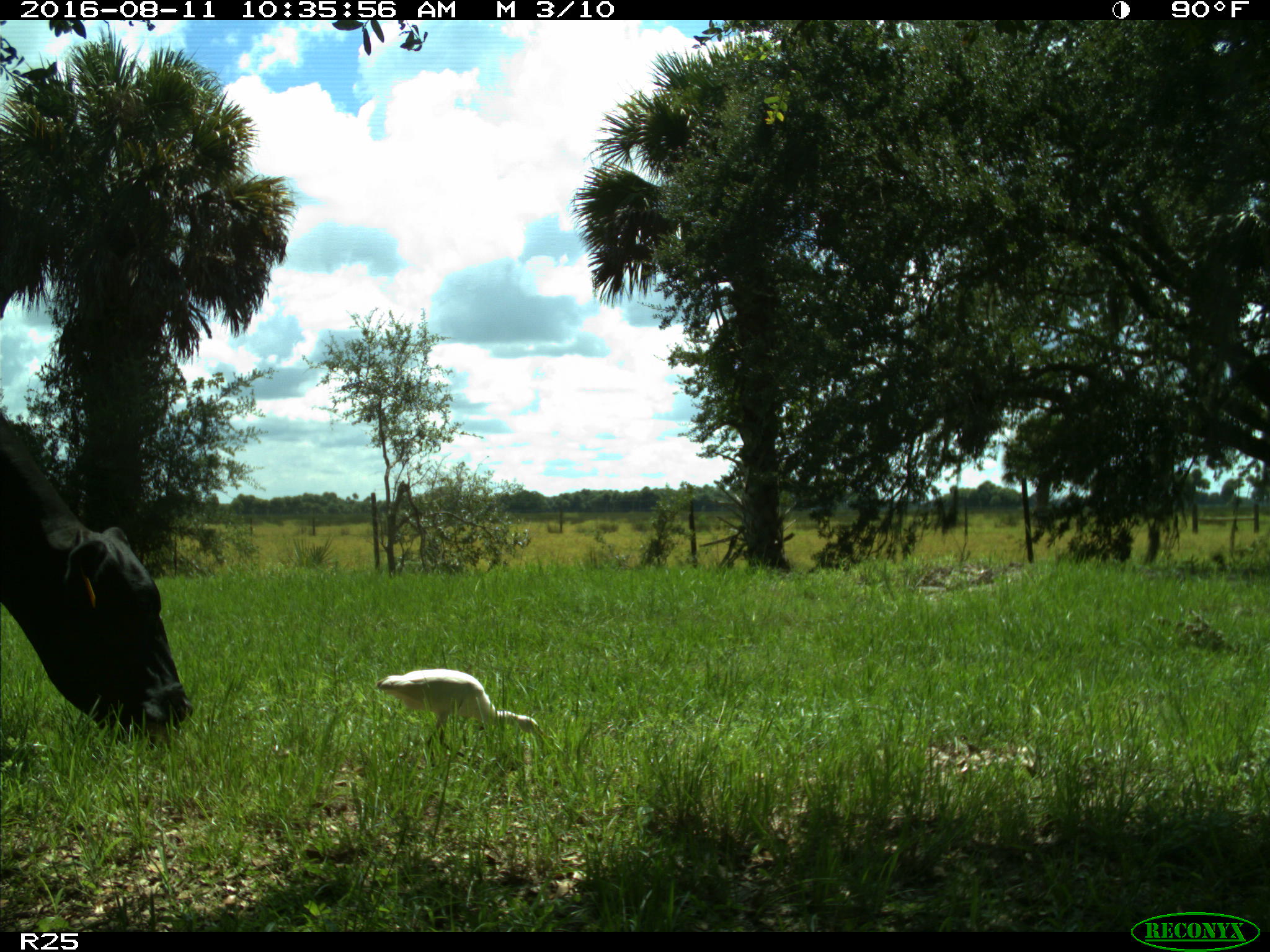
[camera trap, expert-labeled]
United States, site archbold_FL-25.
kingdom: Animalia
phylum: Chordata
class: Mammalia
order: Artiodactyla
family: Bovidae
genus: Bos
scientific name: Bos taurus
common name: domestic cow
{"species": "Bos taurus (domestic cow)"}